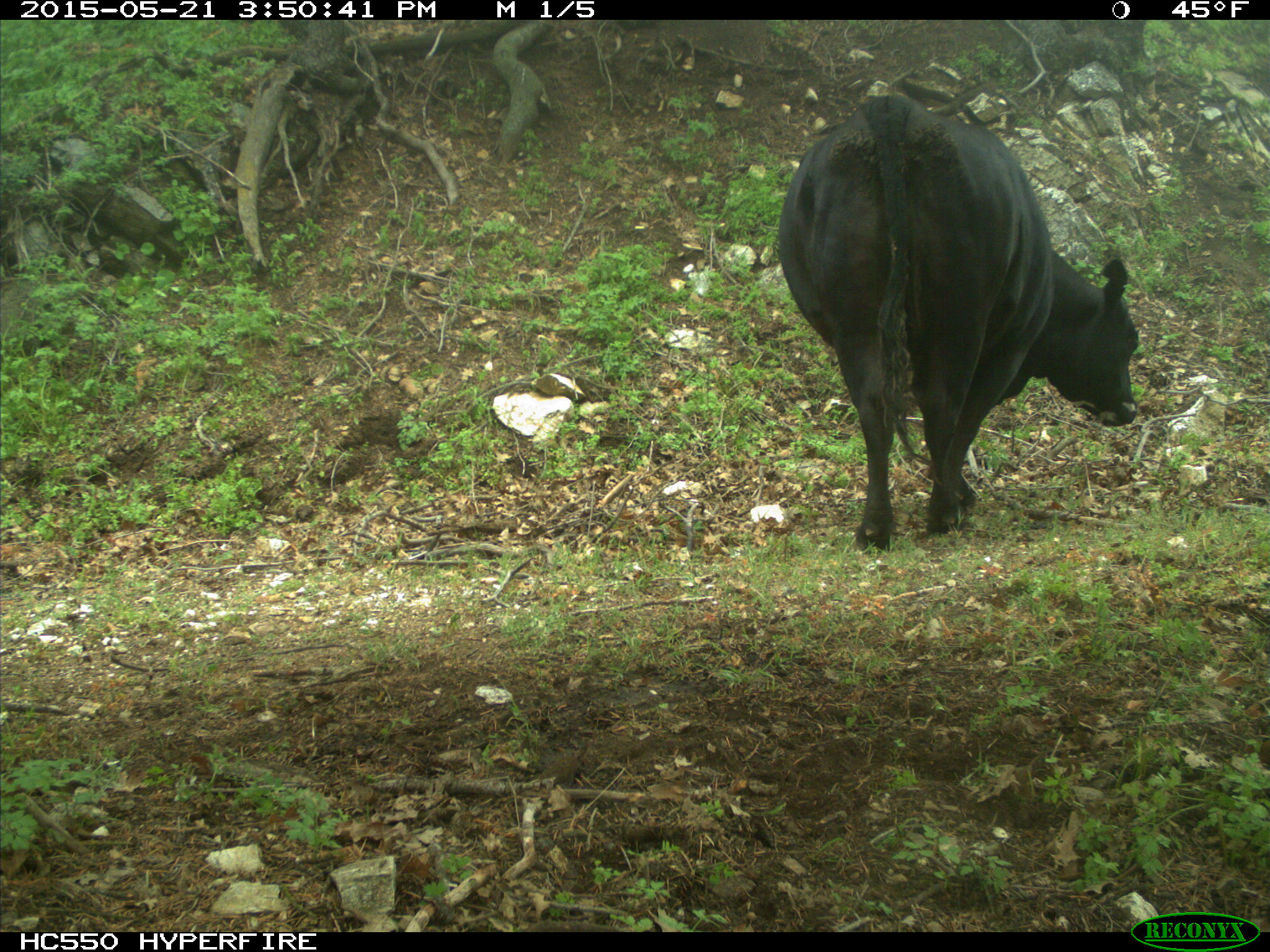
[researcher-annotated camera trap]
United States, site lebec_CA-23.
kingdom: Animalia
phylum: Chordata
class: Mammalia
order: Artiodactyla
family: Bovidae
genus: Bos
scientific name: Bos taurus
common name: domestic cow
Bos taurus (domestic cow).